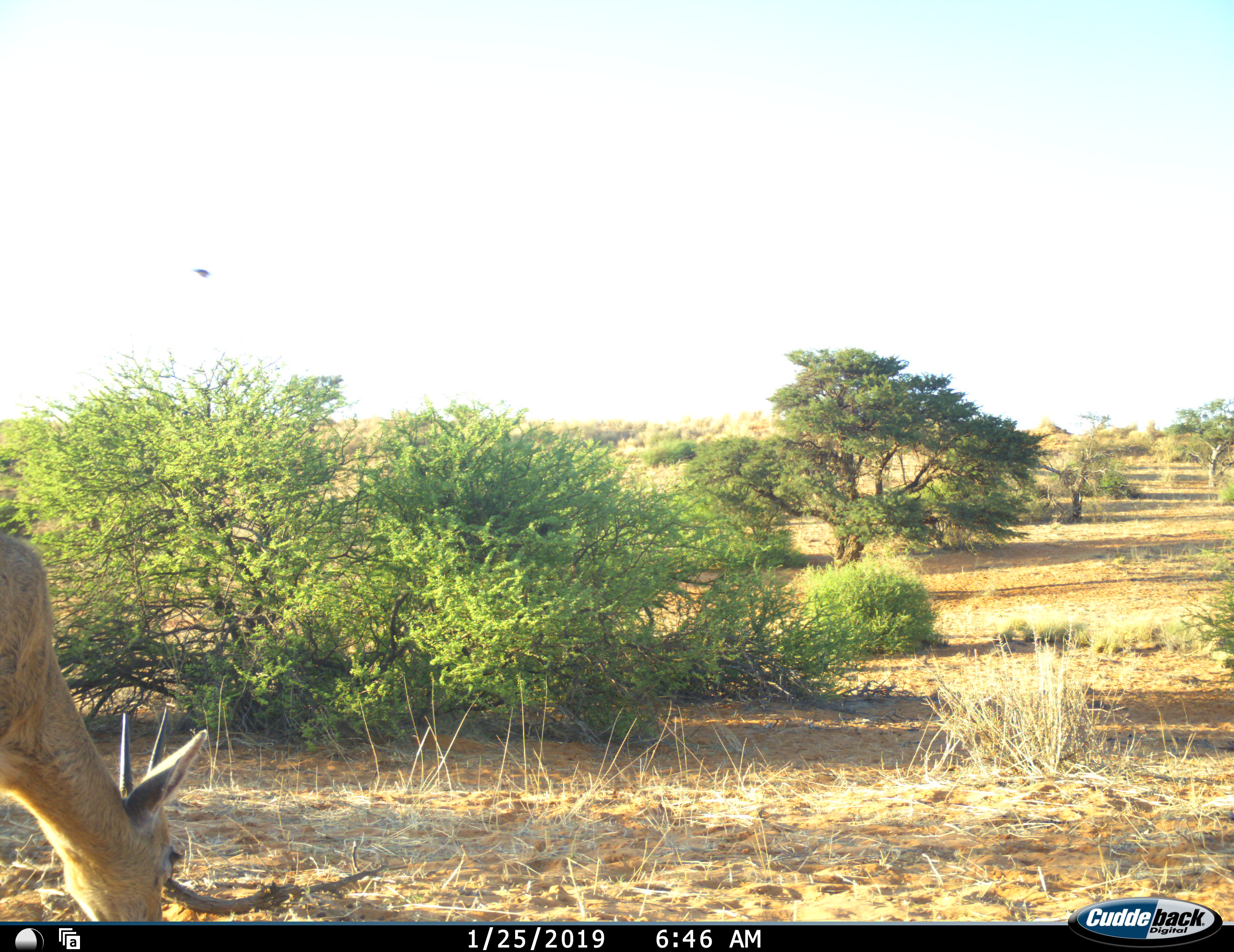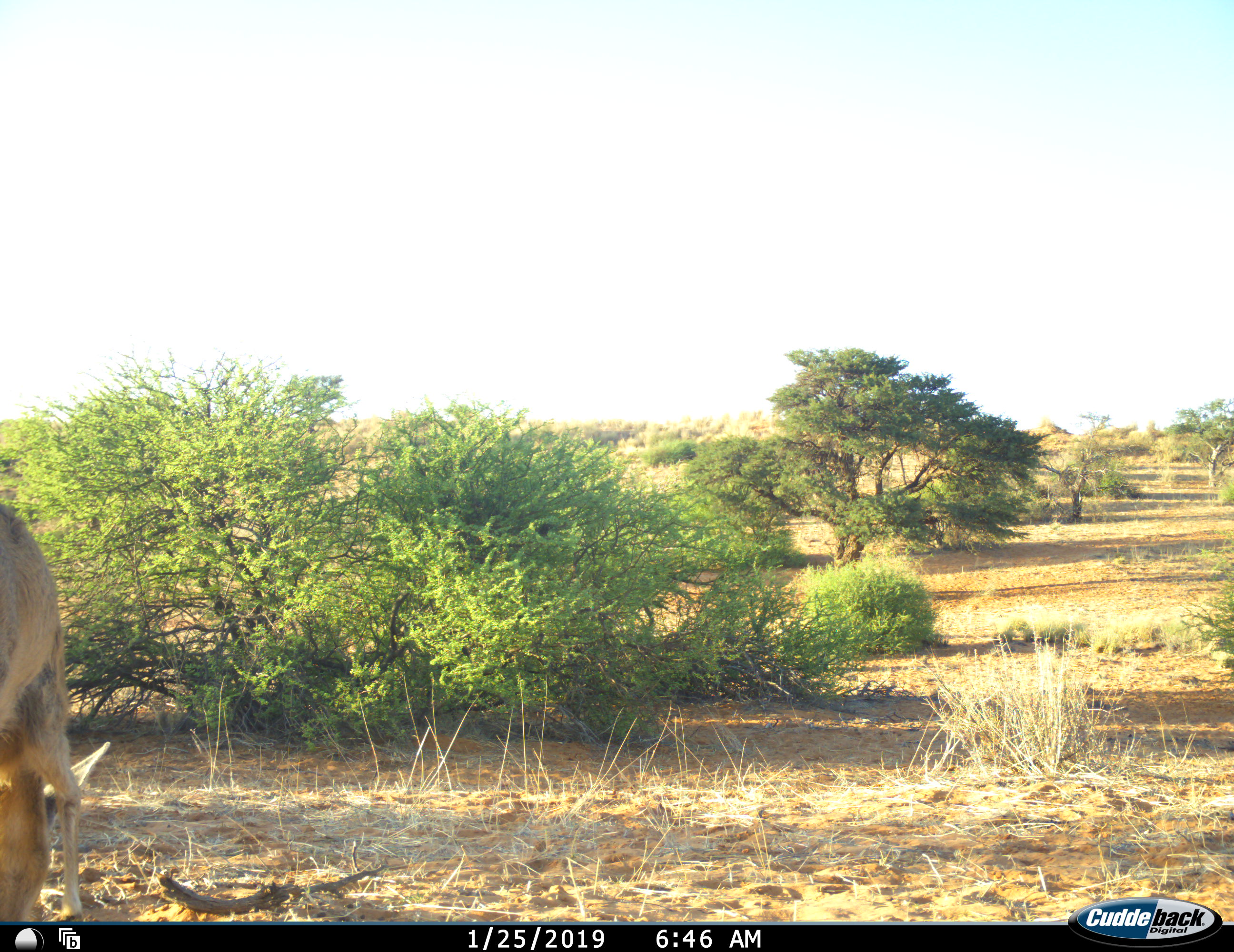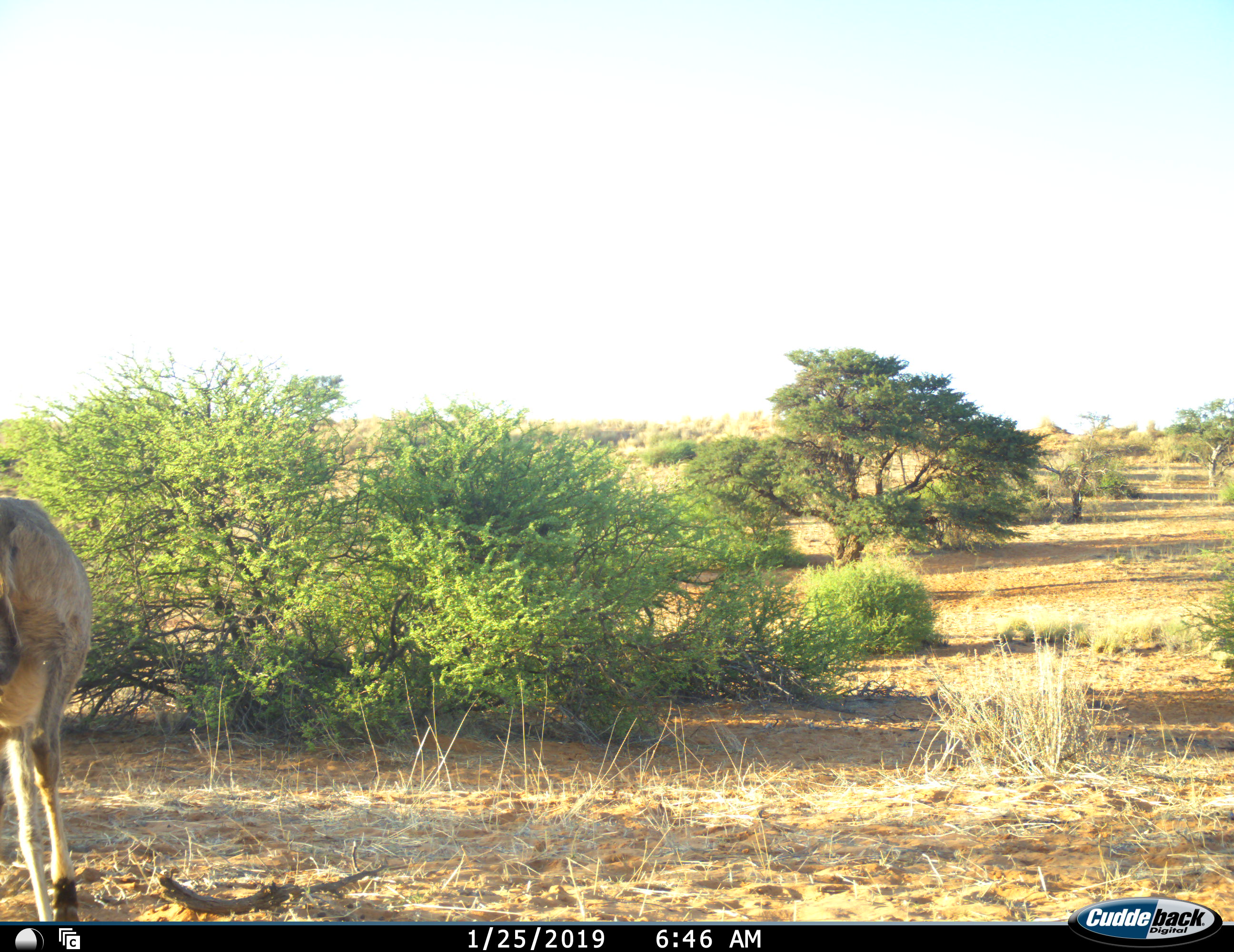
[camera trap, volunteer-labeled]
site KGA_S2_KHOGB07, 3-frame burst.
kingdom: Animalia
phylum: Chordata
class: Mammalia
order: Artiodactyla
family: Bovidae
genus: Sylvicapra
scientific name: Sylvicapra grimmia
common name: common duiker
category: duikercommongrey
Duikercommongrey (common duiker) (Sylvicapra grimmia), count 1. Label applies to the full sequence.